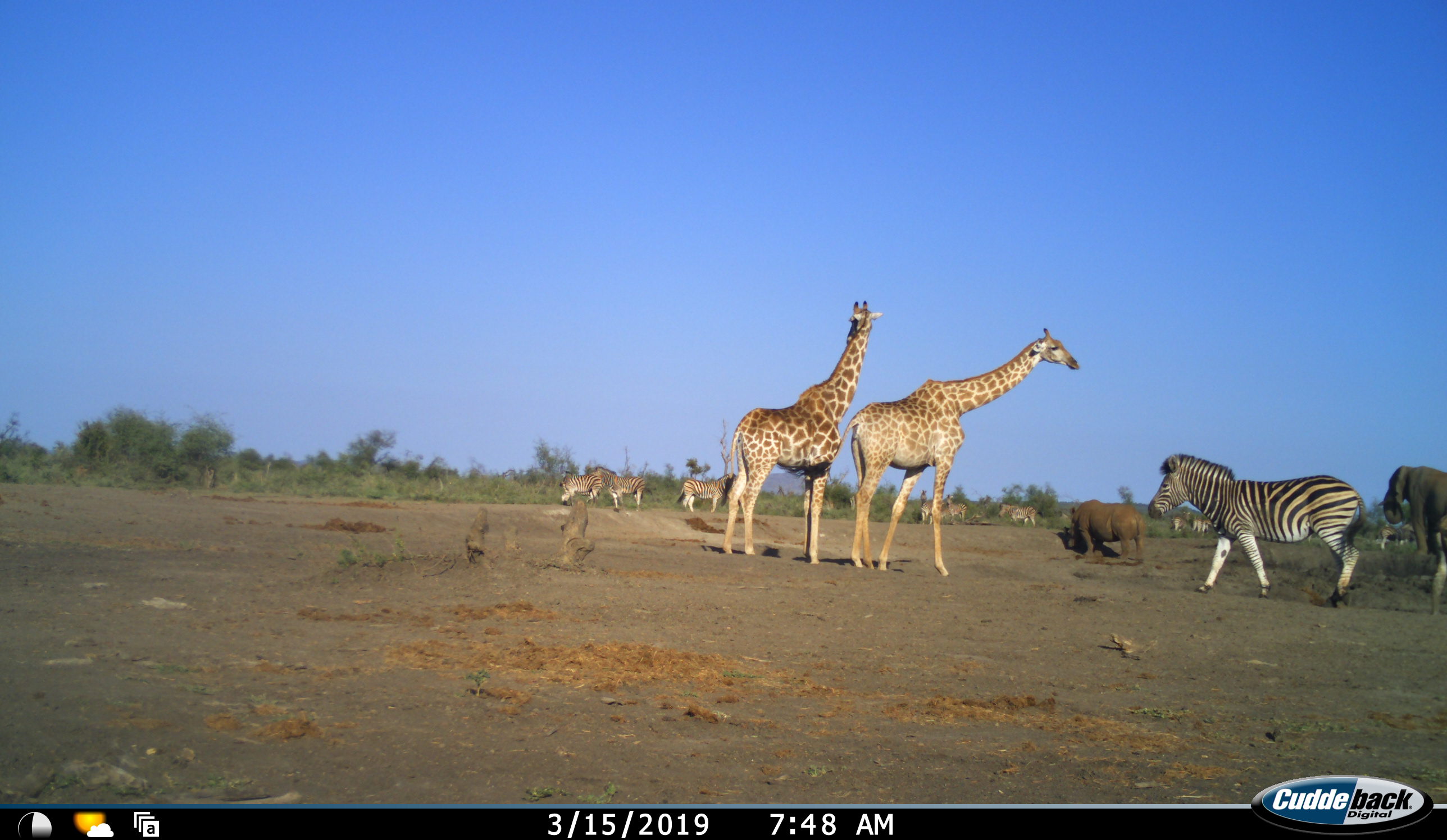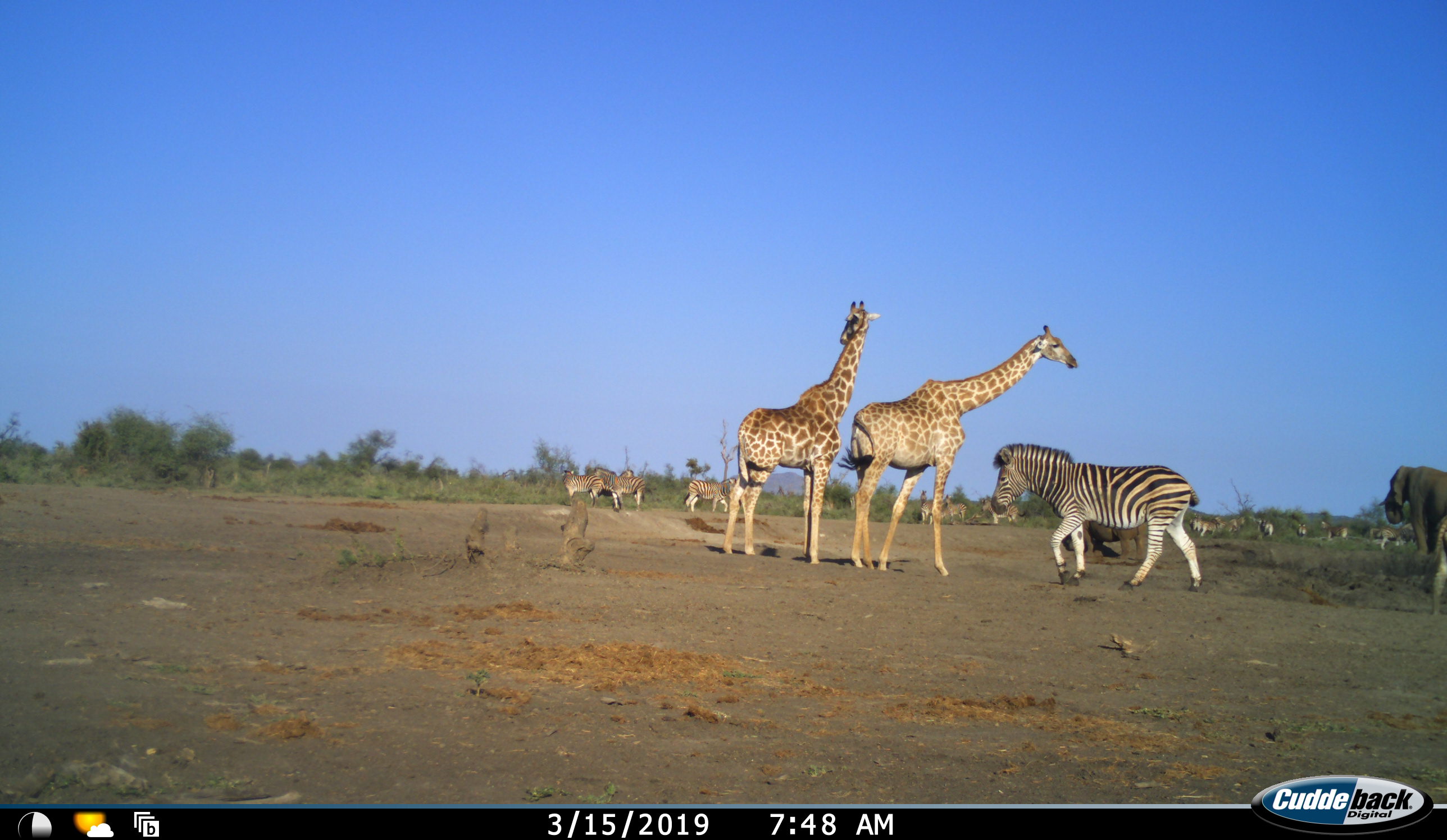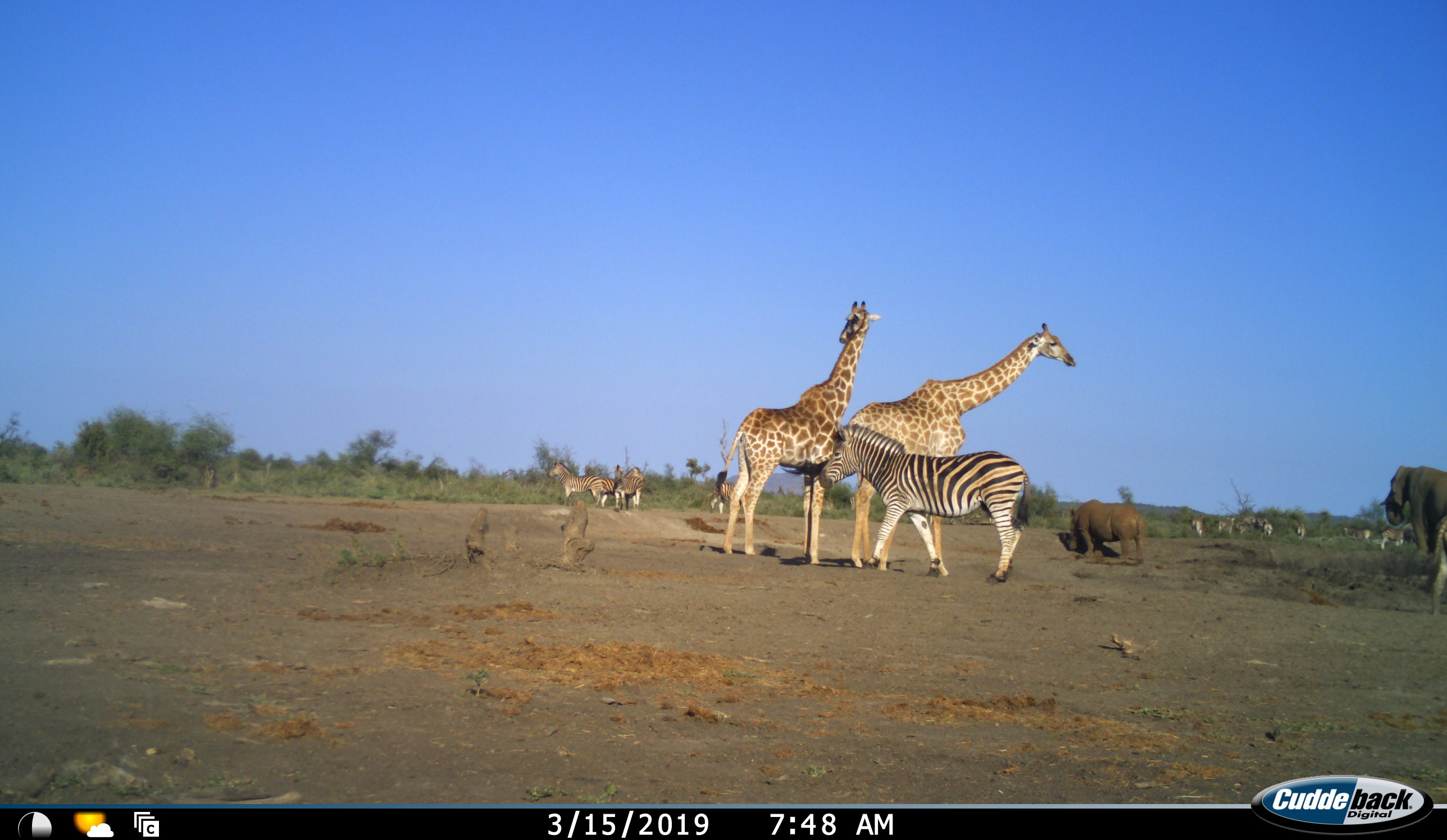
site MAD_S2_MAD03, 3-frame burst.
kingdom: Animalia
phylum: Chordata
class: Mammalia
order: Proboscidea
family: Elephantidae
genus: Loxodonta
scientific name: Loxodonta africana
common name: african bush elephant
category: elephant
Elephant (african bush elephant) (Loxodonta africana), count 1. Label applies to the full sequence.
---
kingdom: Animalia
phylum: Chordata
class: Mammalia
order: Artiodactyla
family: Giraffidae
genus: Giraffa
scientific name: Giraffa camelopardalis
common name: giraffe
Giraffe (Giraffa camelopardalis), count 2. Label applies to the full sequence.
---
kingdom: Animalia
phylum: Chordata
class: Mammalia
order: Perissodactyla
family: Rhinocerotidae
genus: Ceratotherium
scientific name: Ceratotherium simum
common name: white rhinoceros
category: rhinoceroswhite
Rhinoceroswhite (white rhinoceros) (Ceratotherium simum), count 1. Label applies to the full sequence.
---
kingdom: Animalia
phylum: Chordata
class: Mammalia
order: Perissodactyla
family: Equidae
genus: Equus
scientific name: Equus quagga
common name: plains zebra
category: zebraplains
Zebraplains (plains zebra) (Equus quagga), count 11-50. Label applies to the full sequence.